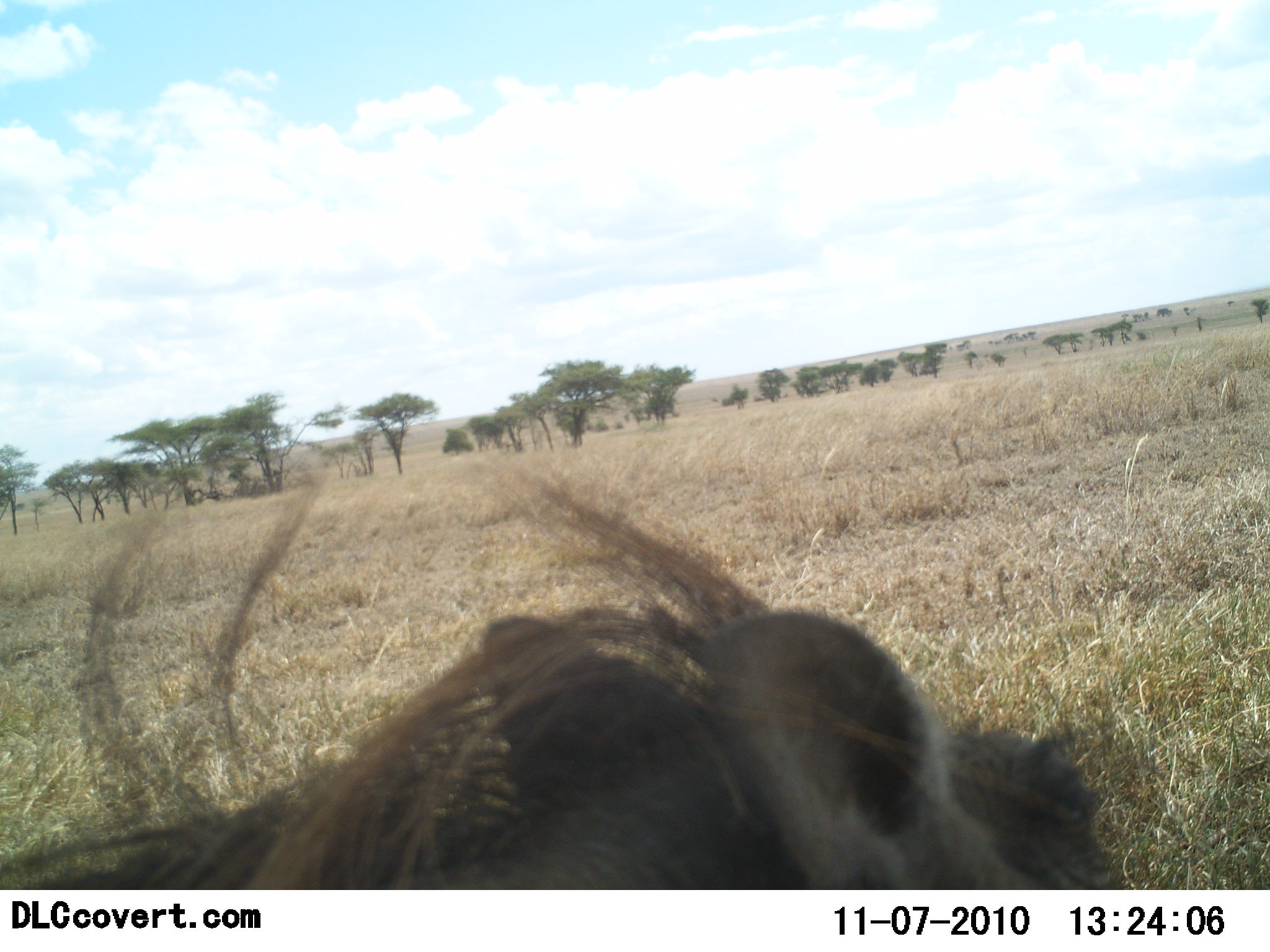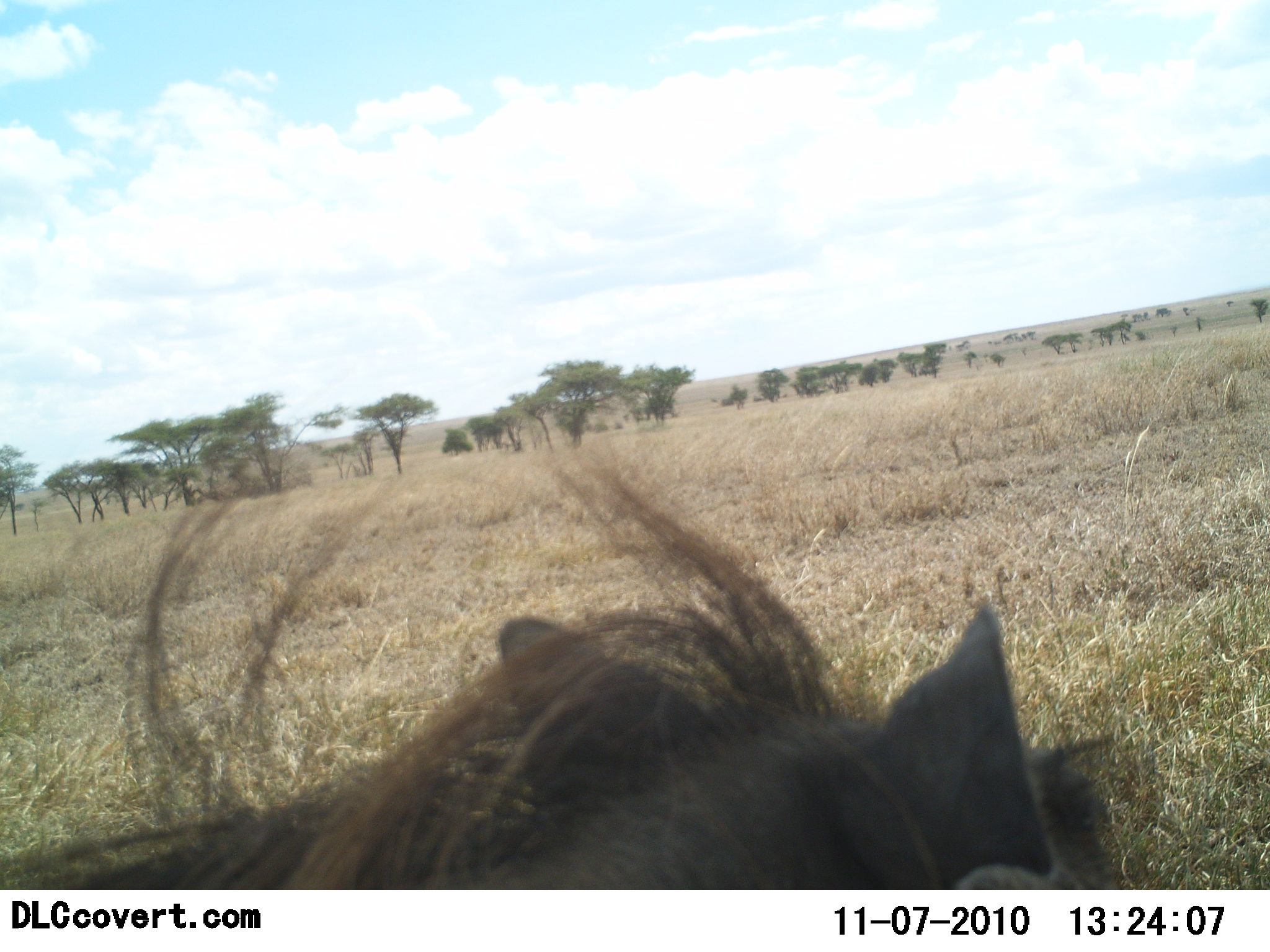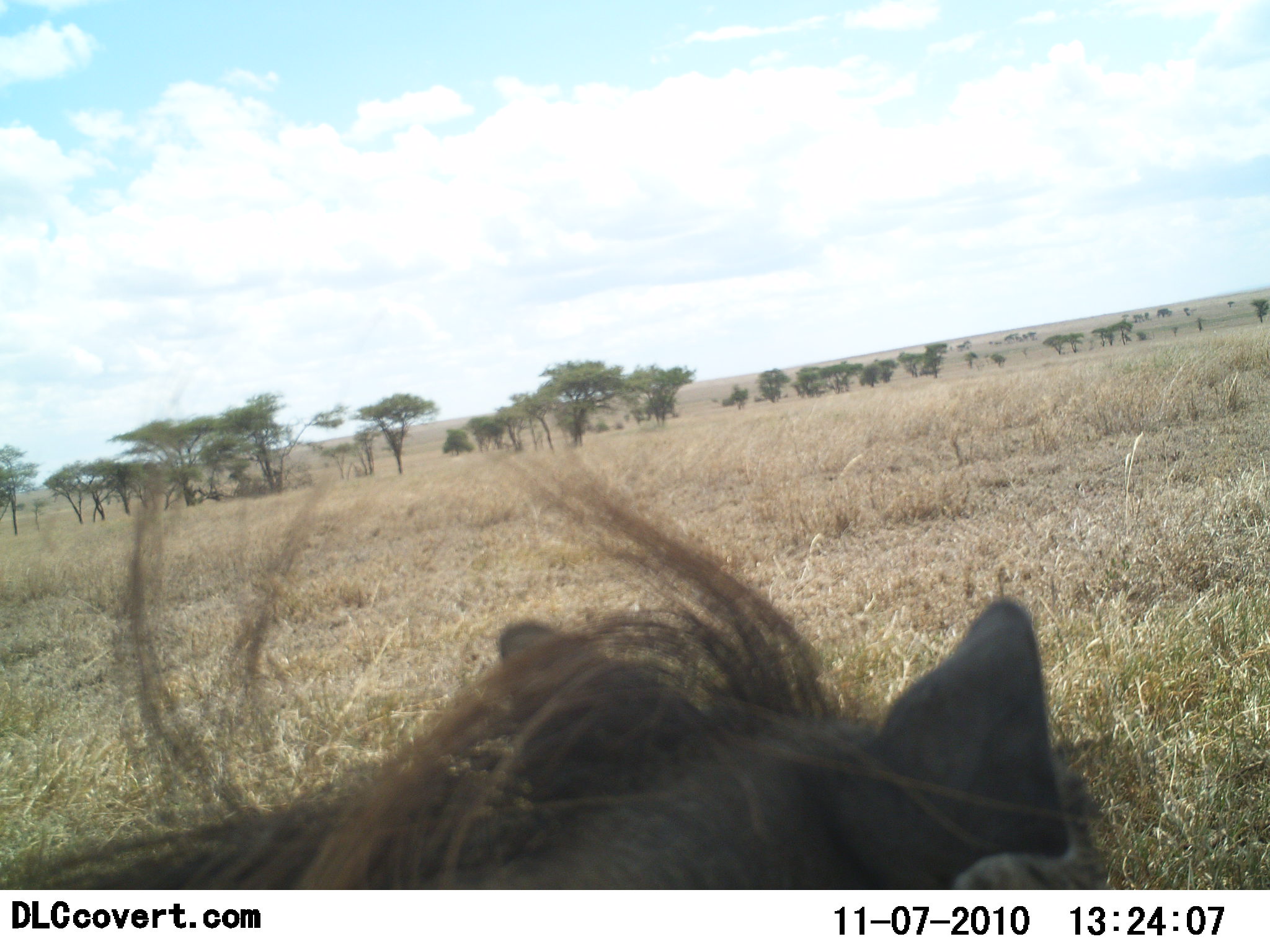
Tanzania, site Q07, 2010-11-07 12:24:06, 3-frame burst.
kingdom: Animalia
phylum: Chordata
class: Mammalia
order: Artiodactyla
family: Suidae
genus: Phacochoerus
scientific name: Phacochoerus africanus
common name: warthog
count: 1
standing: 65%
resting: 25%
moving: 10%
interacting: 0%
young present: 0%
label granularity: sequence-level